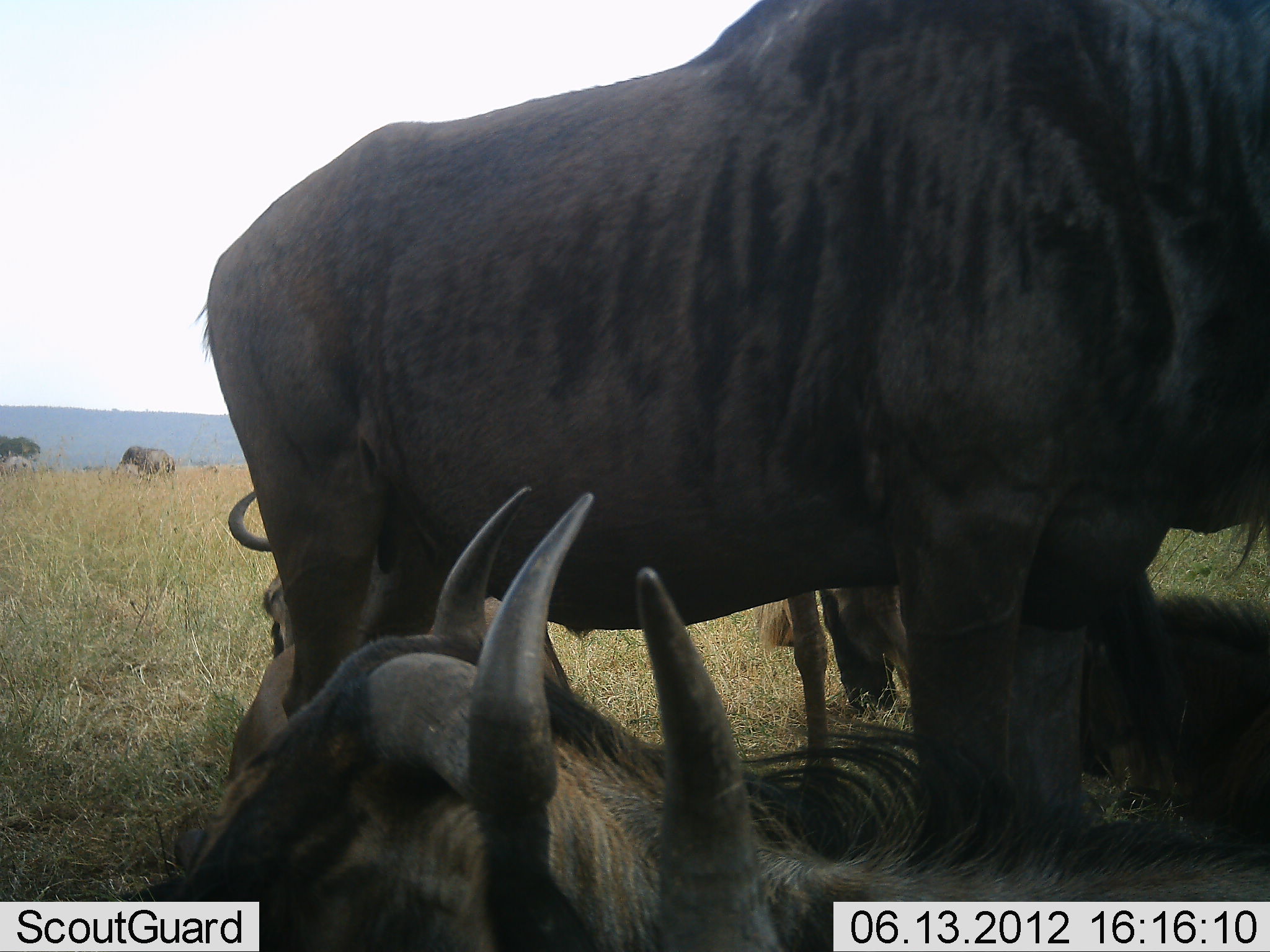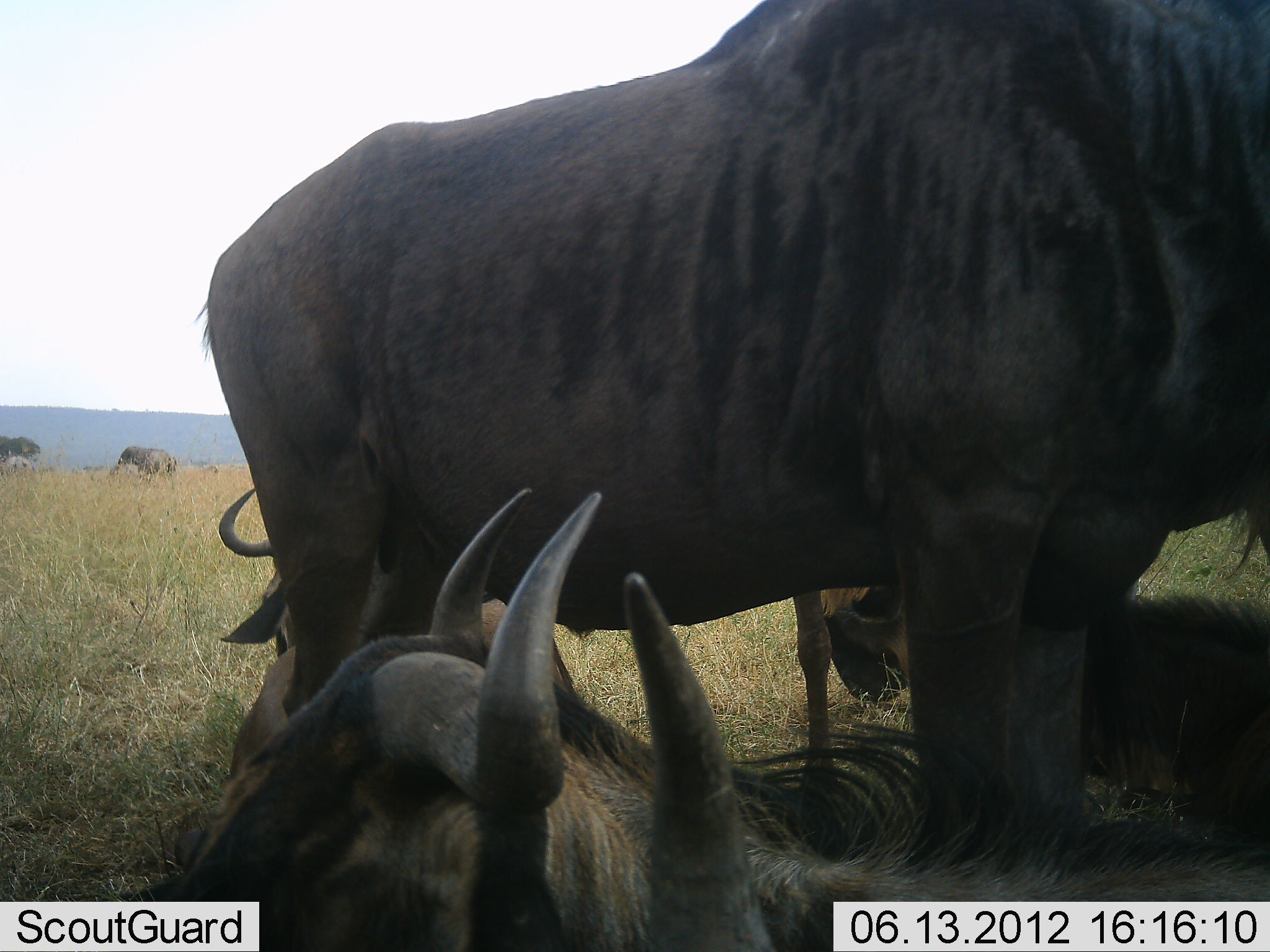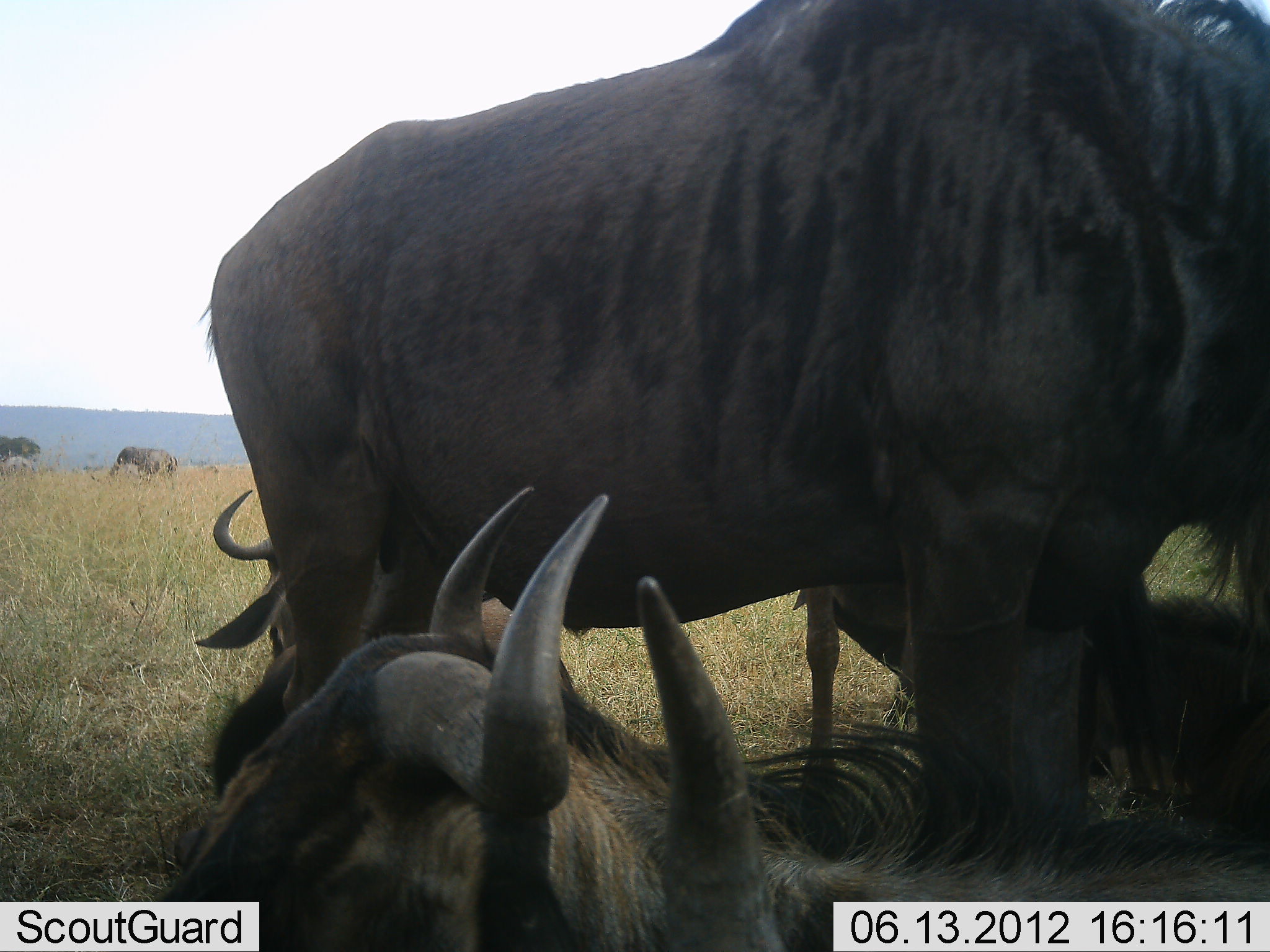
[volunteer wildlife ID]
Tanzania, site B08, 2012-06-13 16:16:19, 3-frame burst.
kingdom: Animalia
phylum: Chordata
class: Mammalia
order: Artiodactyla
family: Bovidae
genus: Connochaetes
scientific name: Connochaetes taurinus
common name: blue wildebeest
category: wildebeest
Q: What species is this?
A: Wildebeest (blue wildebeest) (Connochaetes taurinus).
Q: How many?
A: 6.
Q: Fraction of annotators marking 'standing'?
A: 79%.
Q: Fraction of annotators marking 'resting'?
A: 100%.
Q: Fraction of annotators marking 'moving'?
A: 0%.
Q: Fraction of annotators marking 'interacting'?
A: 0%.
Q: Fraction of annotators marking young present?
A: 21%.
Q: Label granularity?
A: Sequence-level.